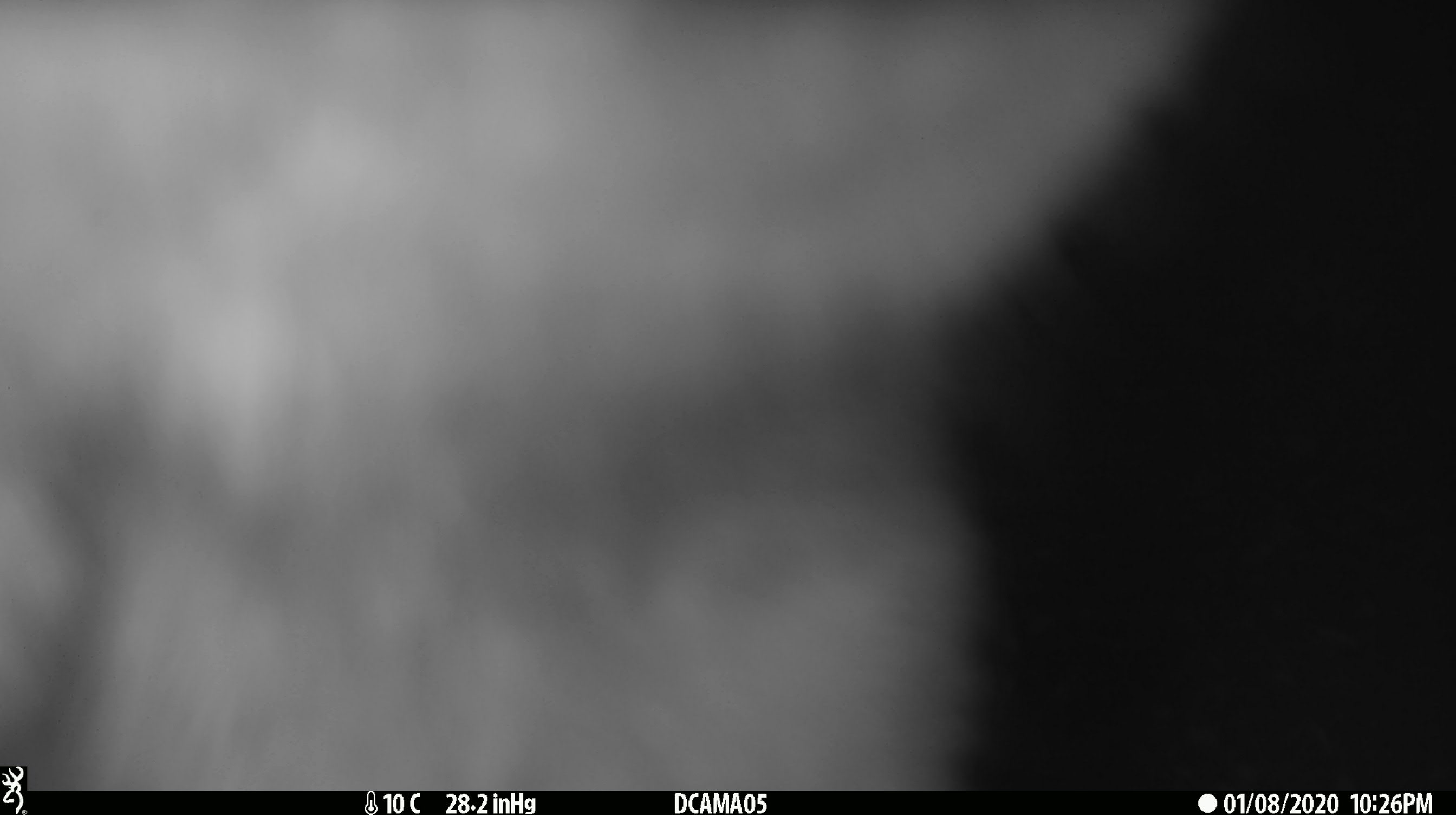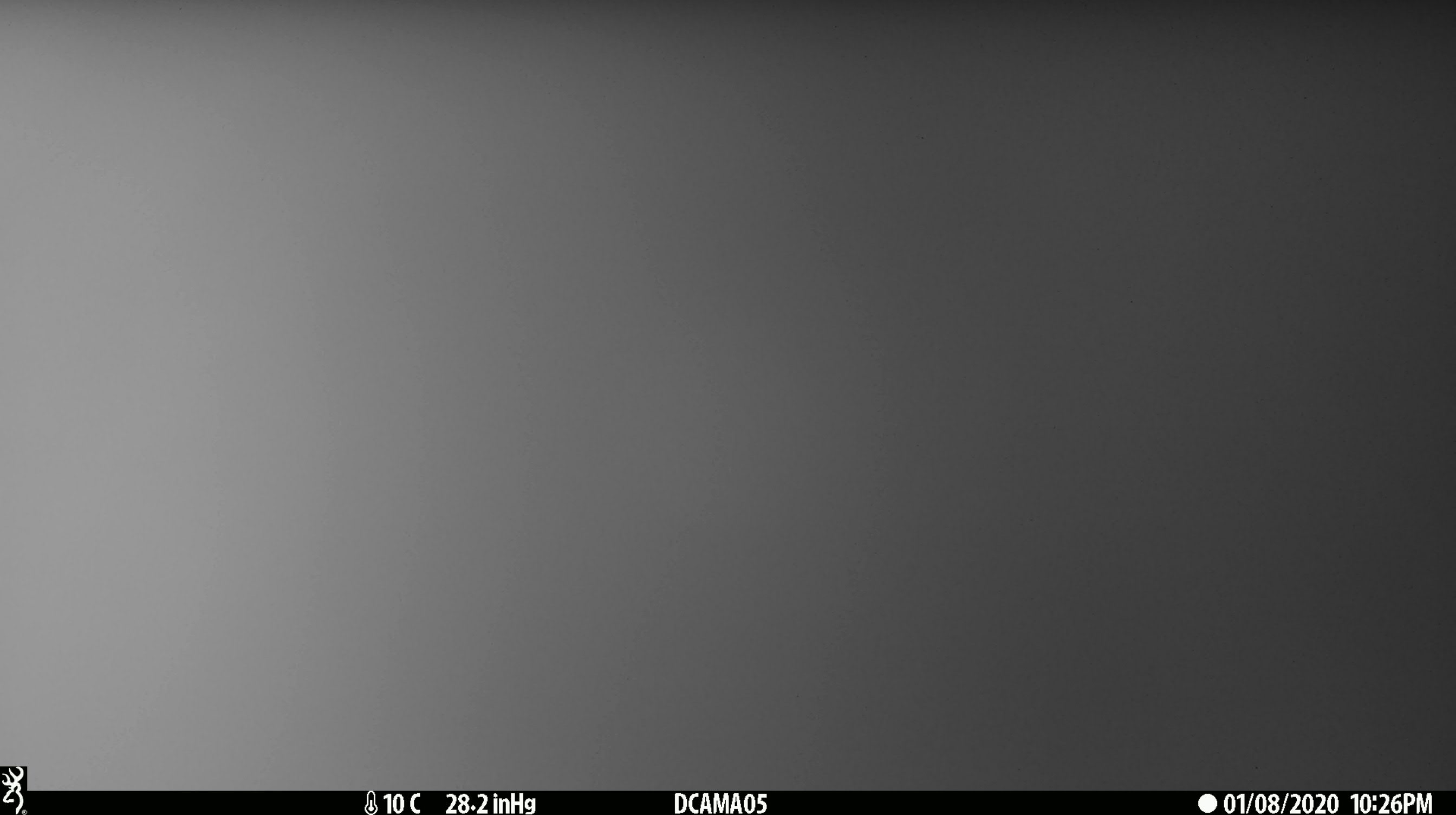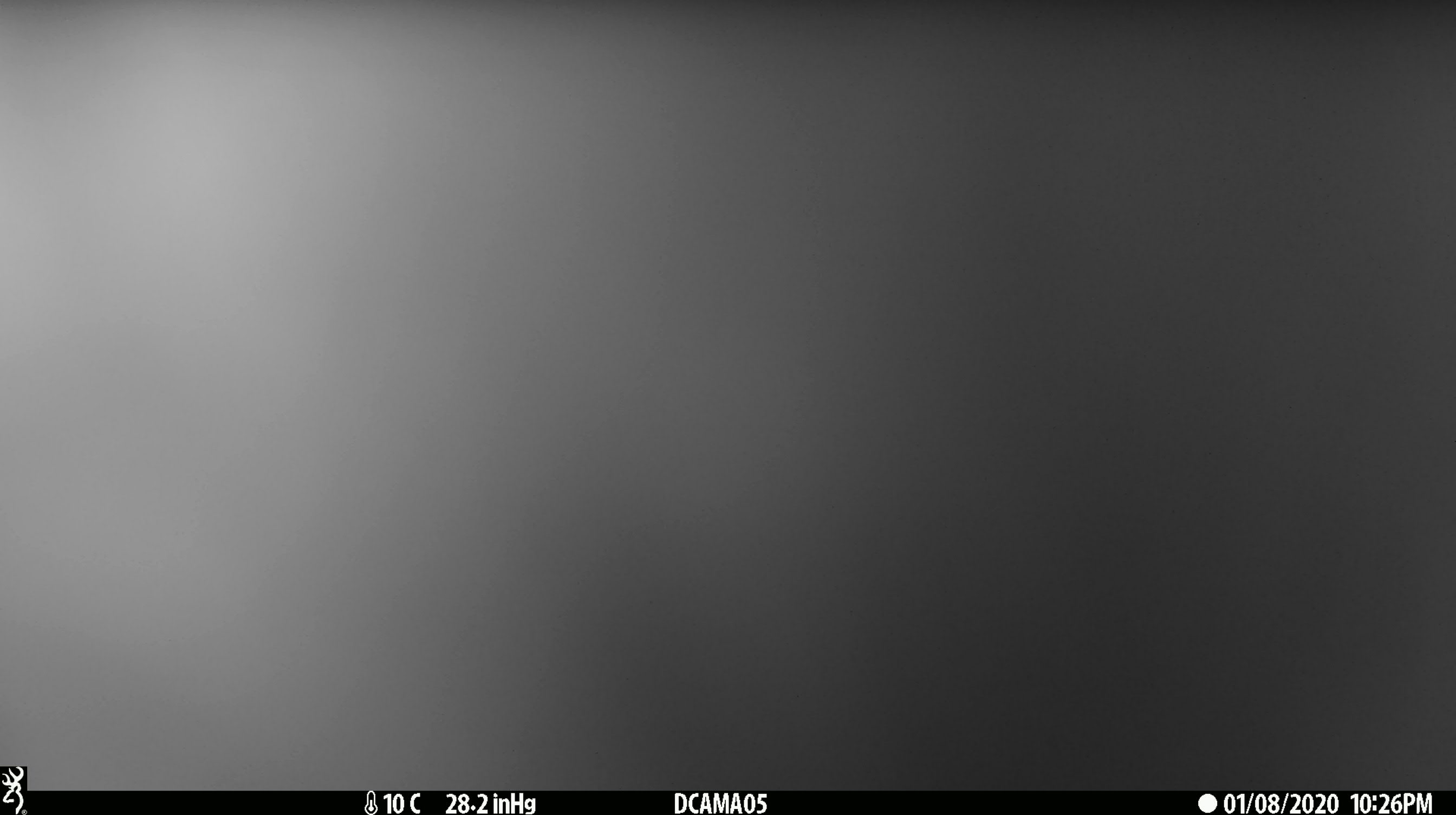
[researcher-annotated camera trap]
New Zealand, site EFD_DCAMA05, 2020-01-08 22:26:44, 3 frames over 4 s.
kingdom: Animalia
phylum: Chordata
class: Mammalia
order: Diprotodontia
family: Phalangeridae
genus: Trichosurus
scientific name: Trichosurus vulpecula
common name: common brushtail possum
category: possum